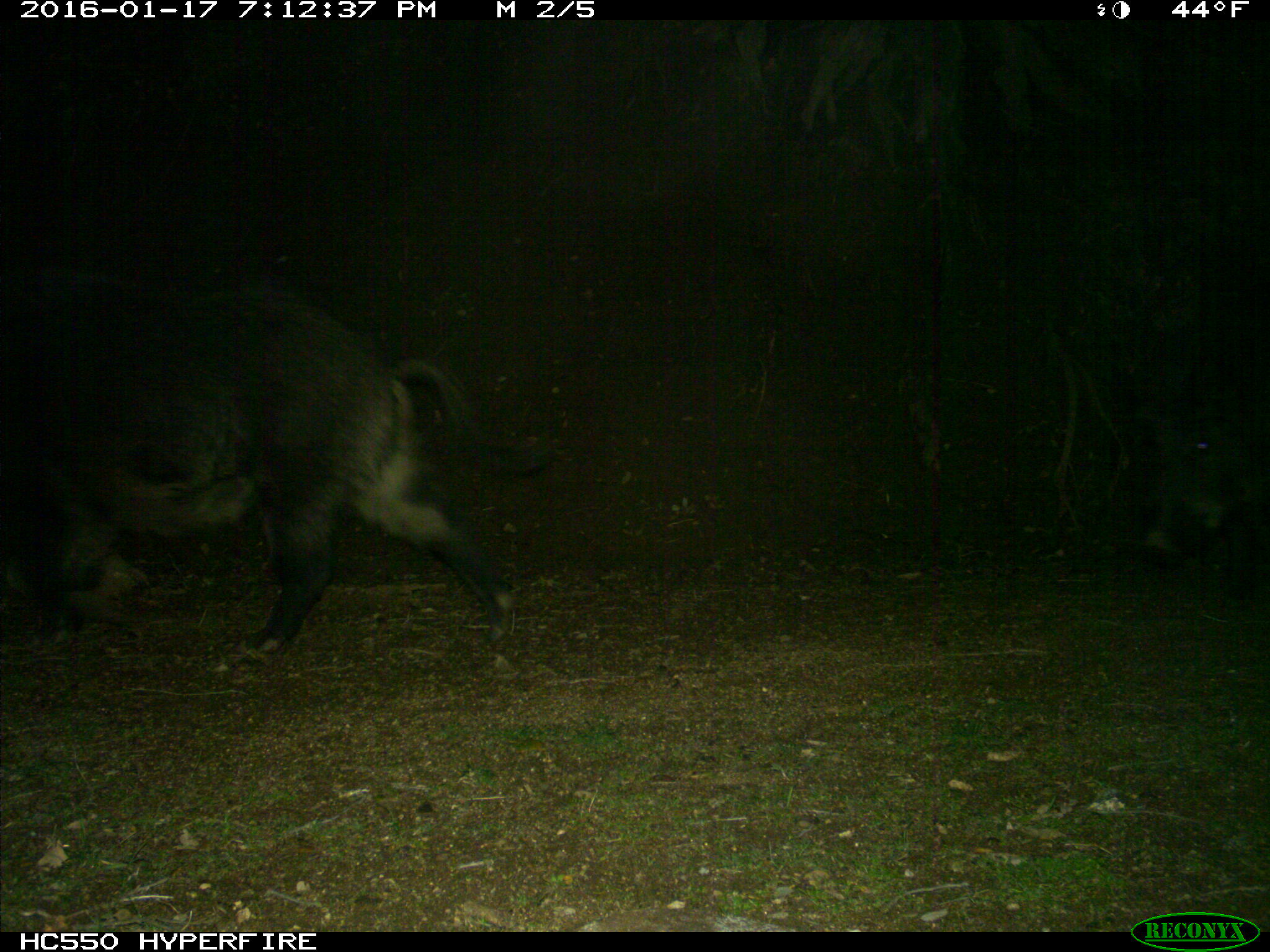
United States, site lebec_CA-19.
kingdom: Animalia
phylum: Chordata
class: Mammalia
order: Artiodactyla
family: Suidae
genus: Sus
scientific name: Sus scrofa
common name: wild boar